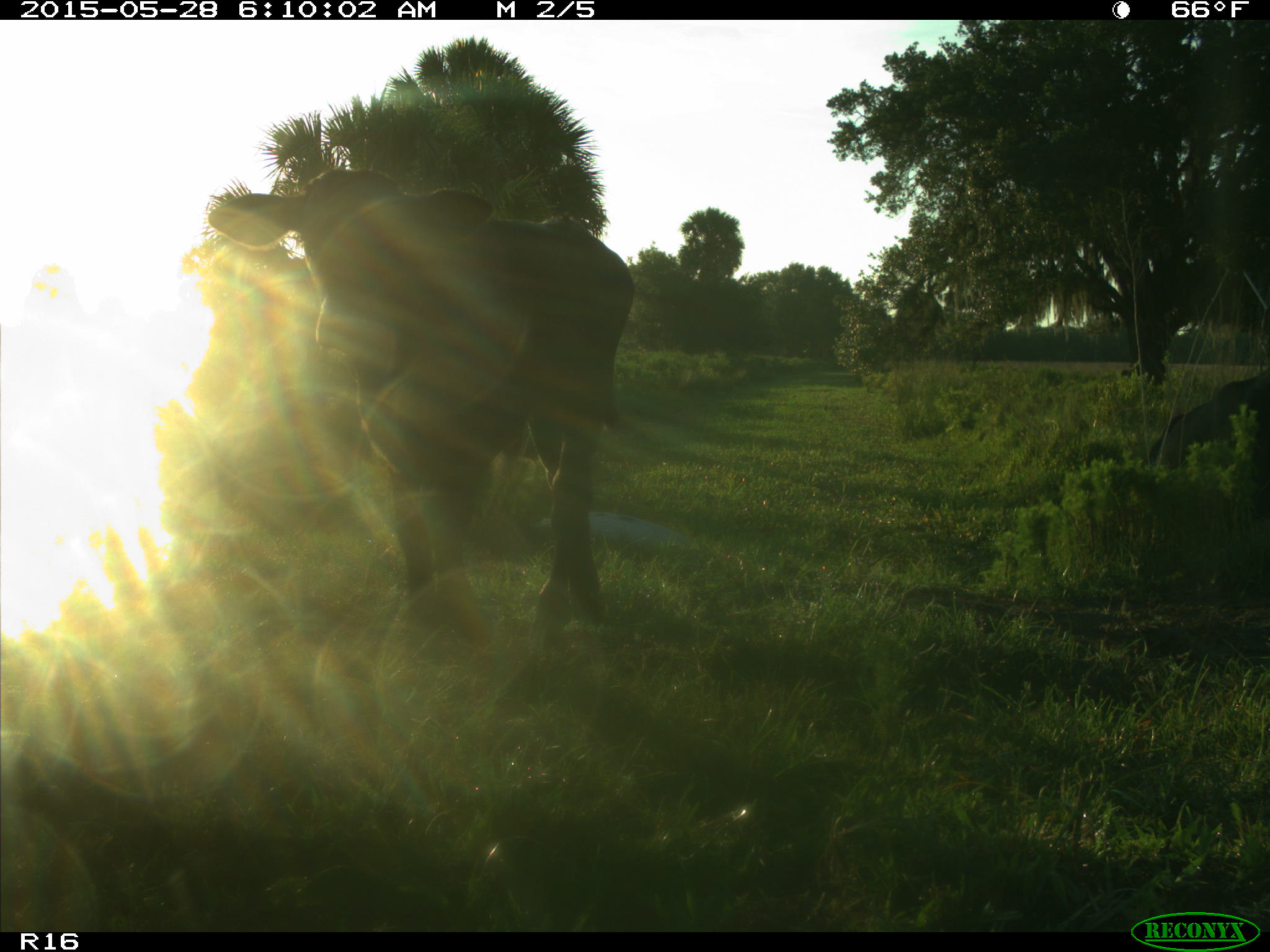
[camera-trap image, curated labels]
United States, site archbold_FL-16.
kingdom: Animalia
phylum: Chordata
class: Mammalia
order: Artiodactyla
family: Bovidae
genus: Bos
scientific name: Bos taurus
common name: domestic cow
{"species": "Bos taurus (domestic cow)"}